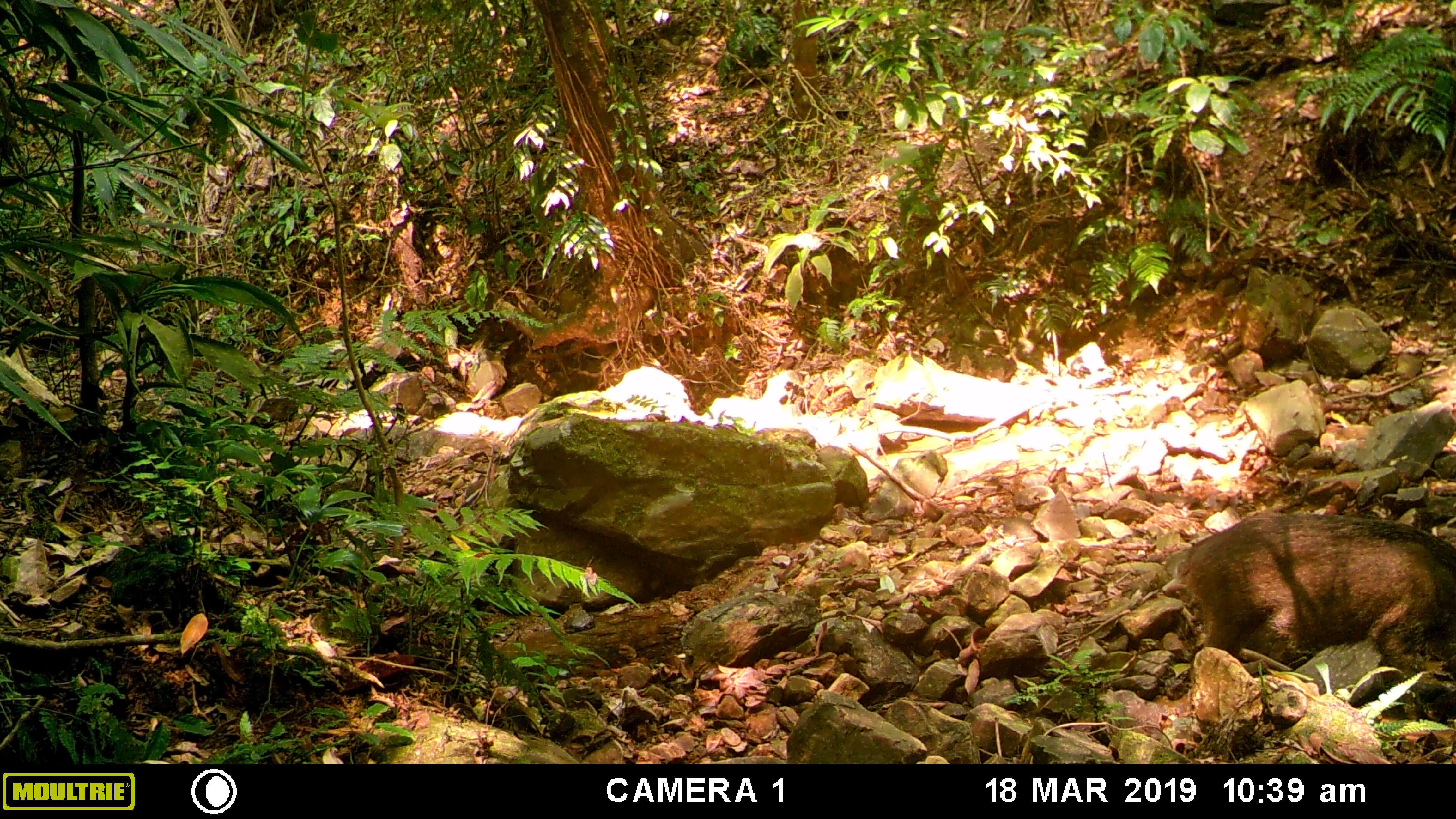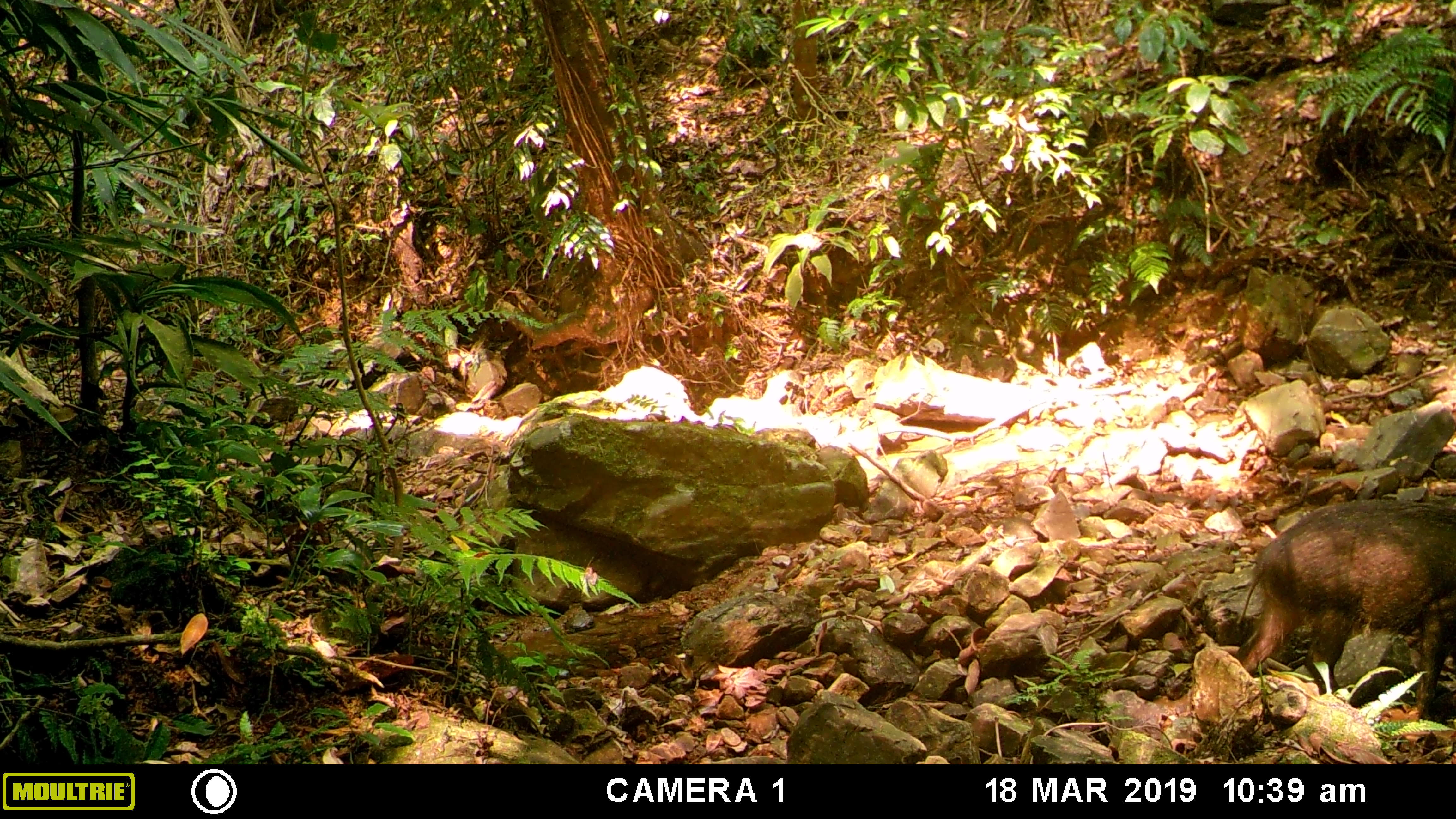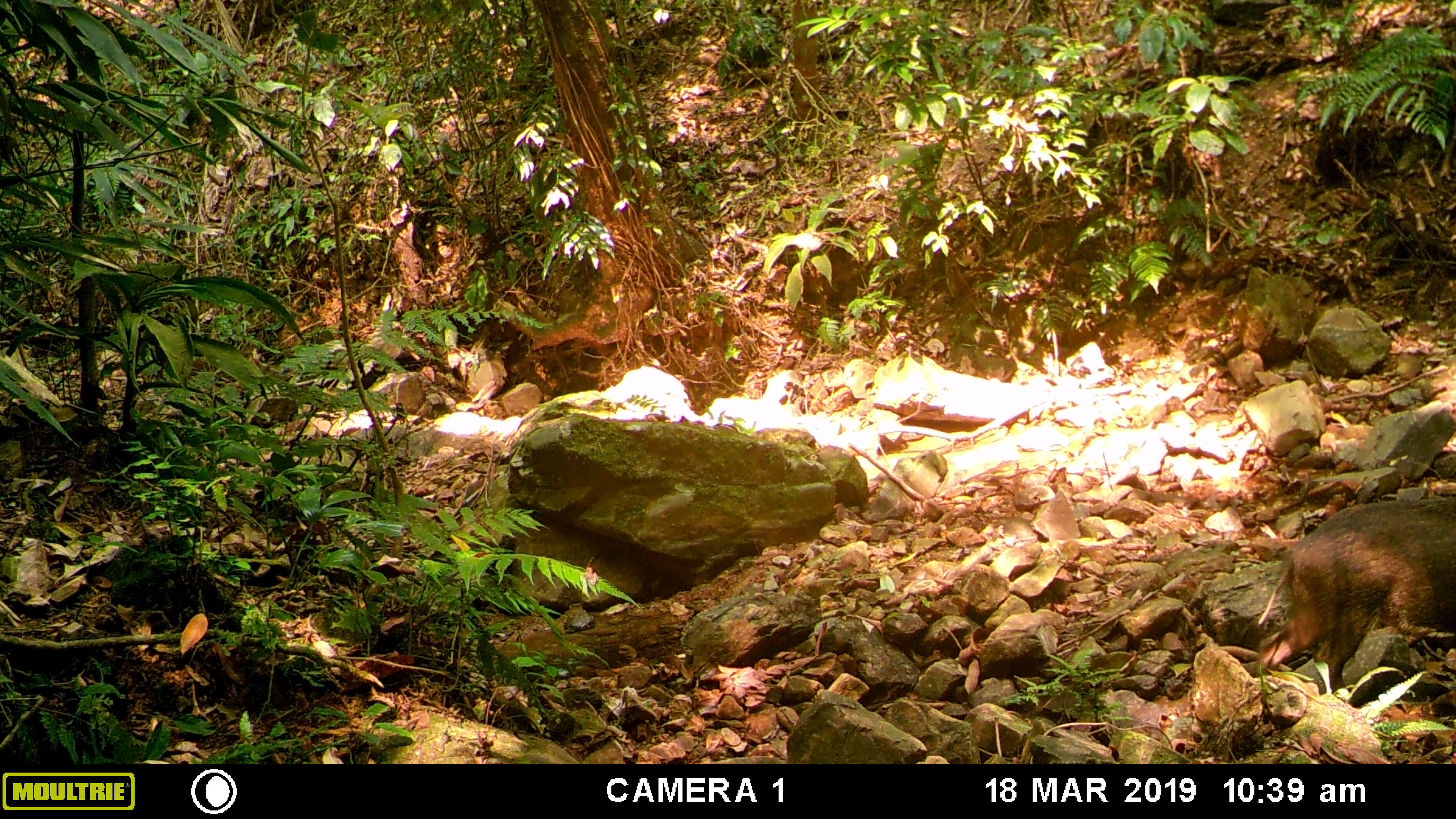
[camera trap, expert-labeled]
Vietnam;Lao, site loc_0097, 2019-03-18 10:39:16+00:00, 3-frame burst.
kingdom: Animalia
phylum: Chordata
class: Mammalia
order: Artiodactyla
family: Suidae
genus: Sus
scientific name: Sus scrofa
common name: eurasian wild pig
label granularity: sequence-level